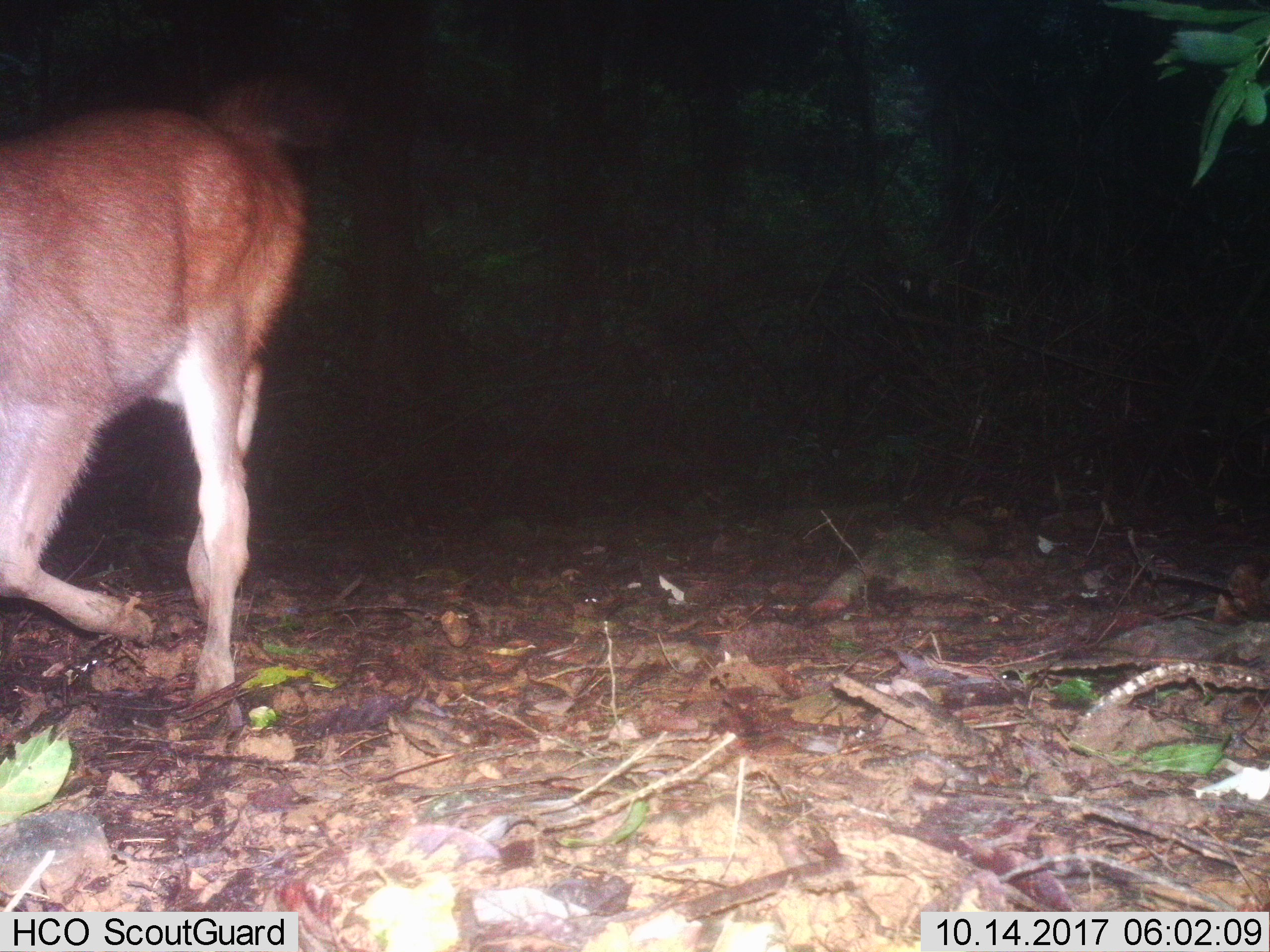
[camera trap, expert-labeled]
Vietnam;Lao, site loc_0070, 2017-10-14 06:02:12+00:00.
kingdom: Animalia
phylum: Chordata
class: Mammalia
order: Artiodactyla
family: Cervidae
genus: Rusa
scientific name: Rusa unicolor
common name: sambar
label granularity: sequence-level